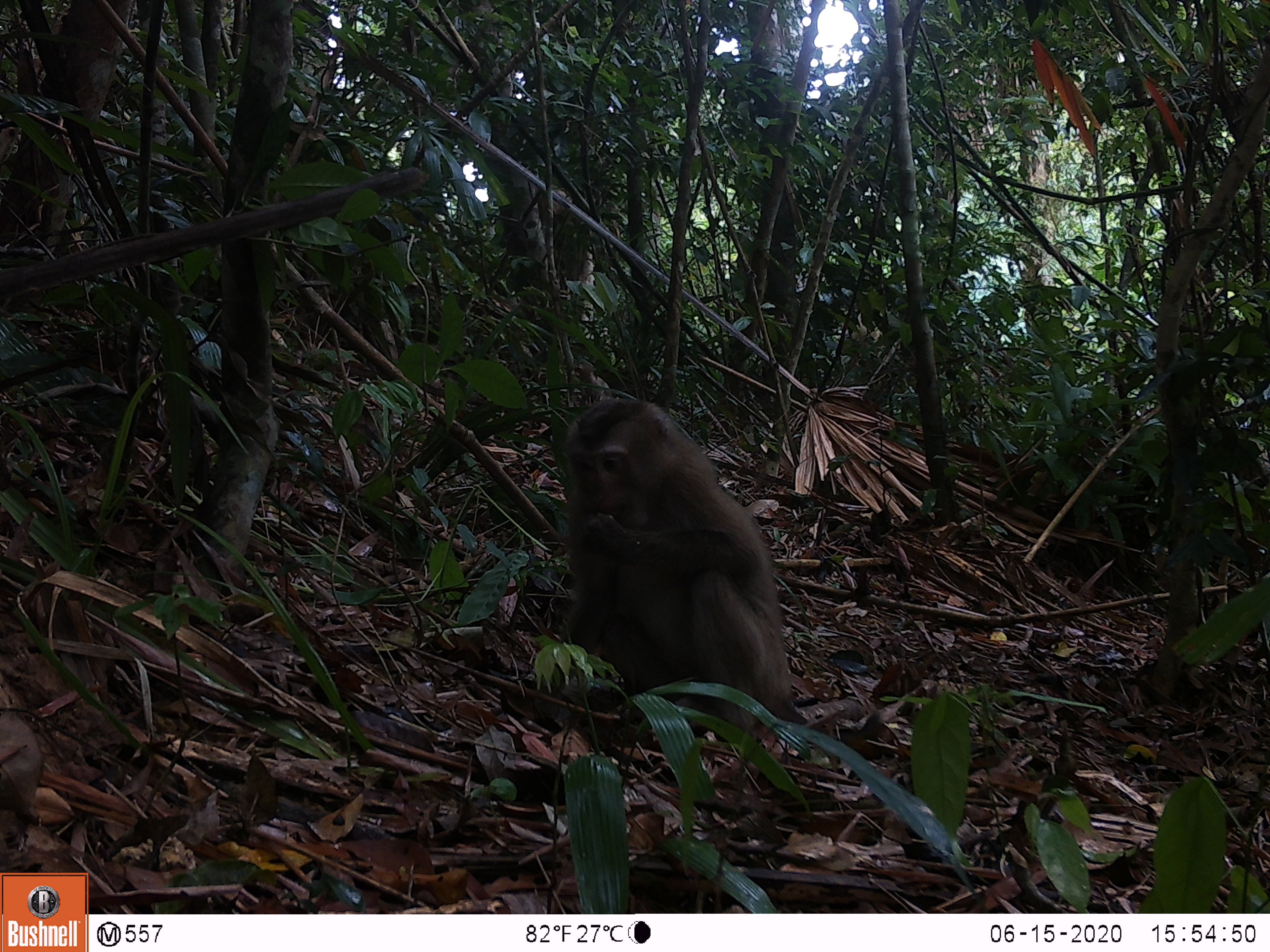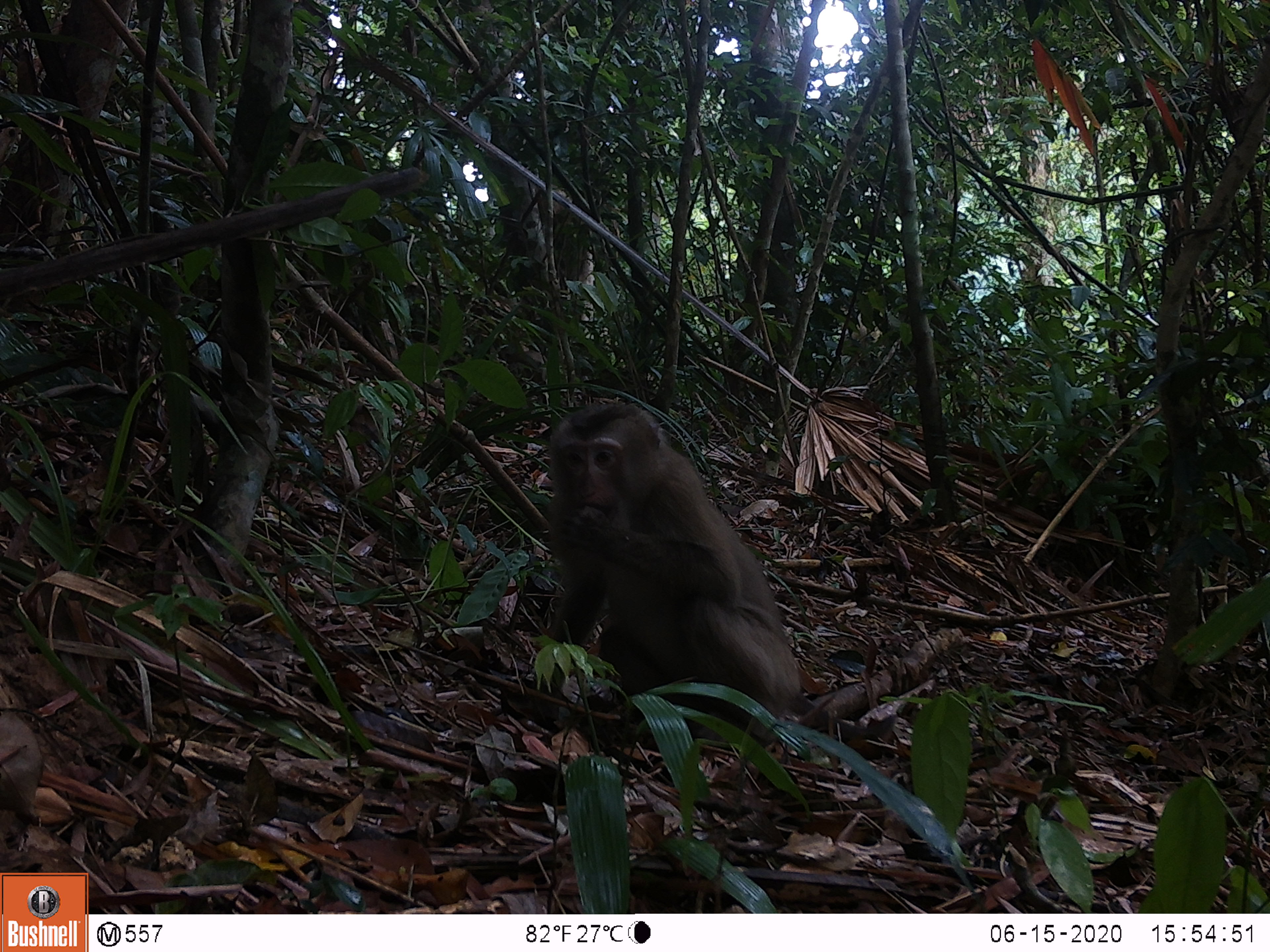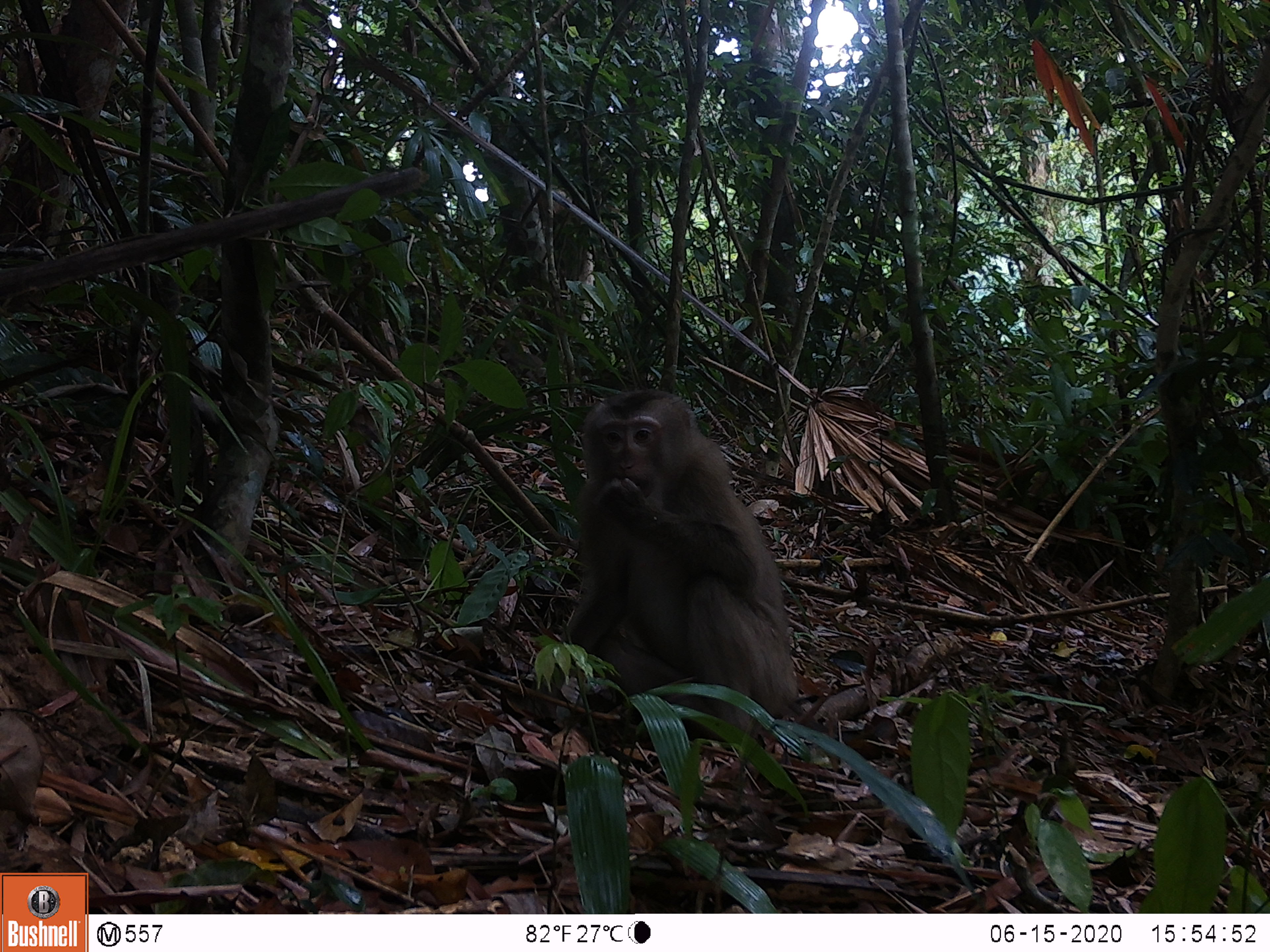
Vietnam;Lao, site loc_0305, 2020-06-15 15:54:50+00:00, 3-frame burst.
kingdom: Animalia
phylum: Chordata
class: Mammalia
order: Primates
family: Cercopithecidae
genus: Macaca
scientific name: Macaca nemestrina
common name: pig-tailed macaque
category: pig tailed macaque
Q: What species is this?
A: Pig tailed macaque (pig-tailed macaque) (Macaca nemestrina).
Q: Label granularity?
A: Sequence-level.